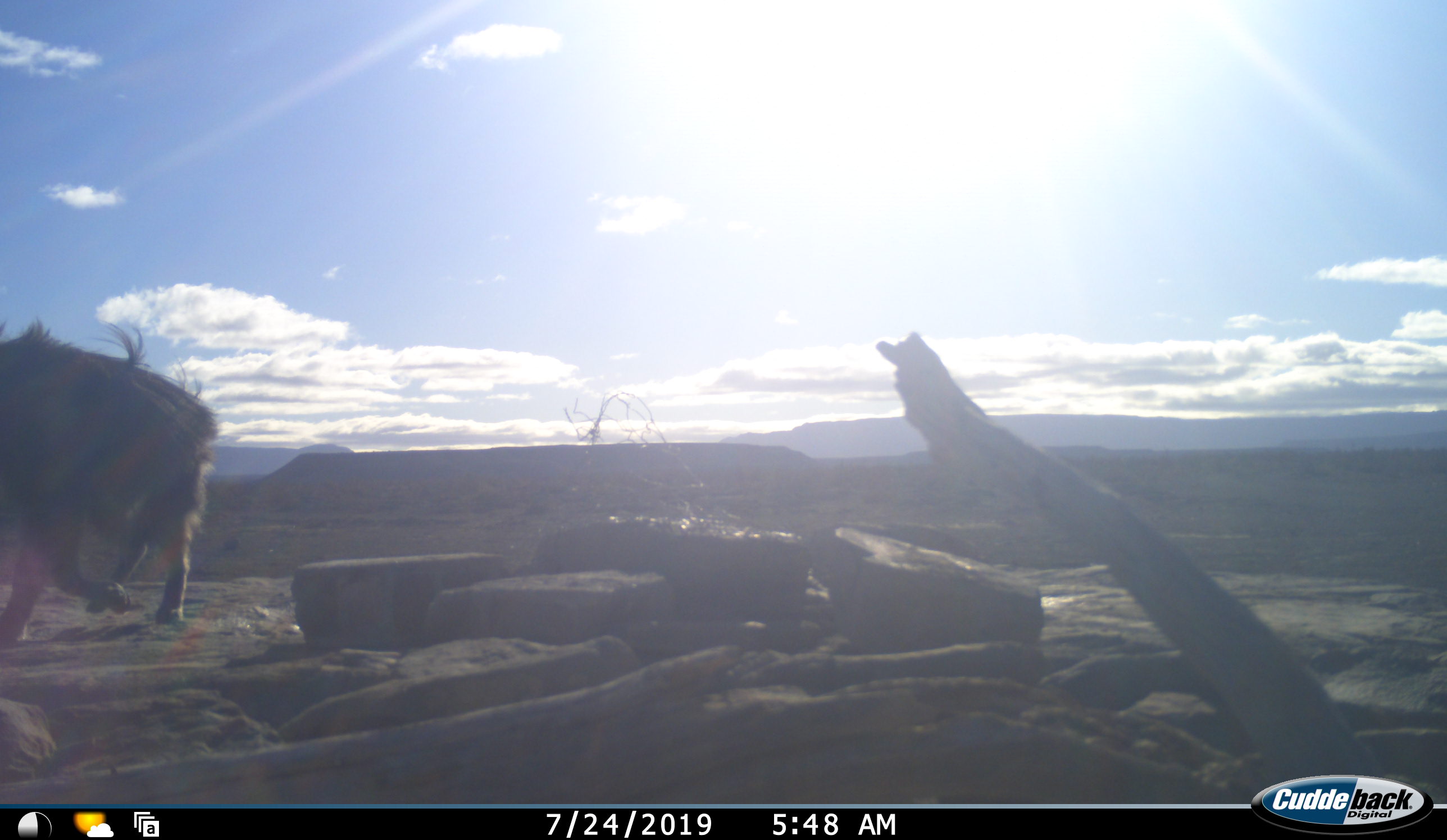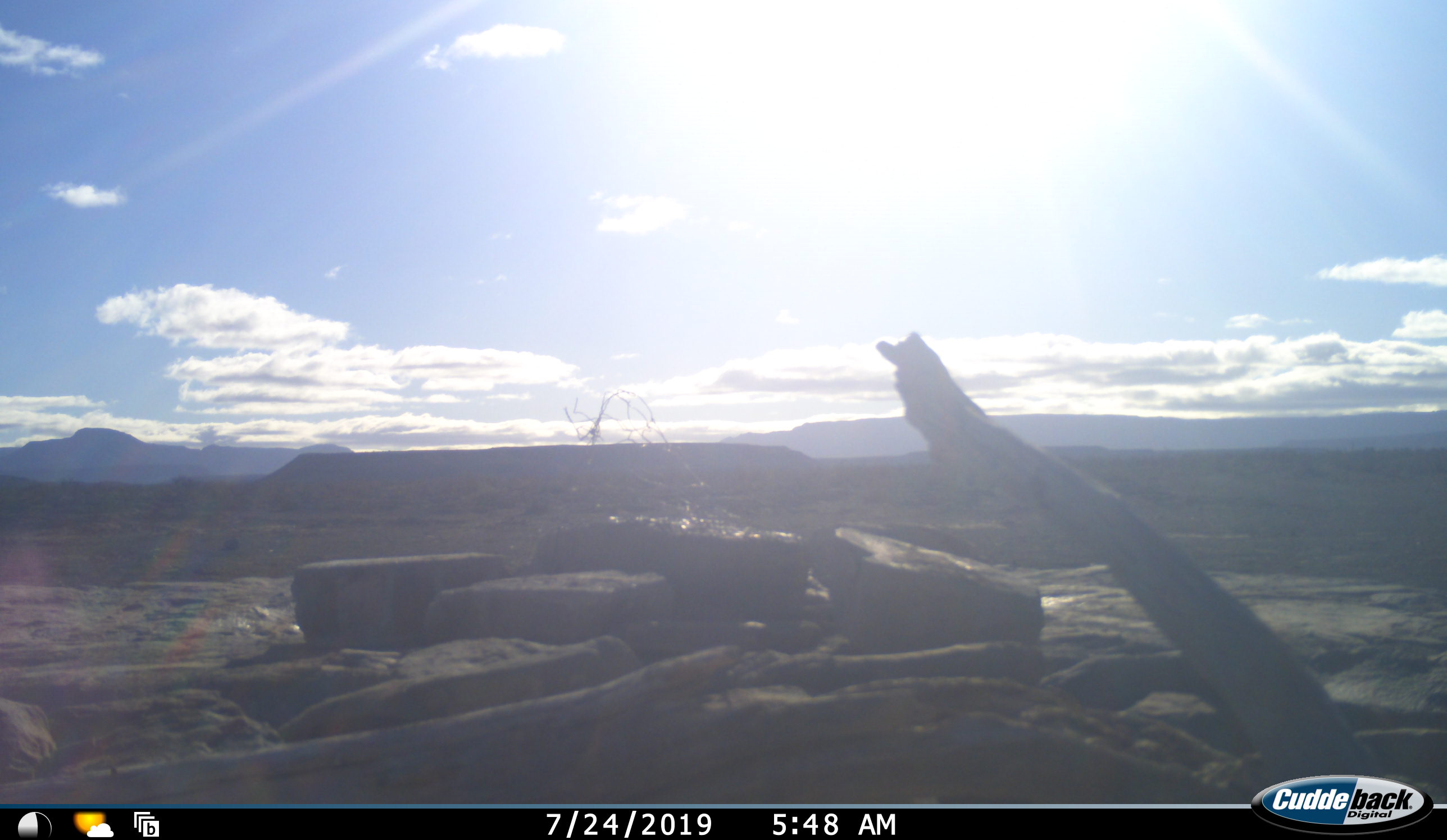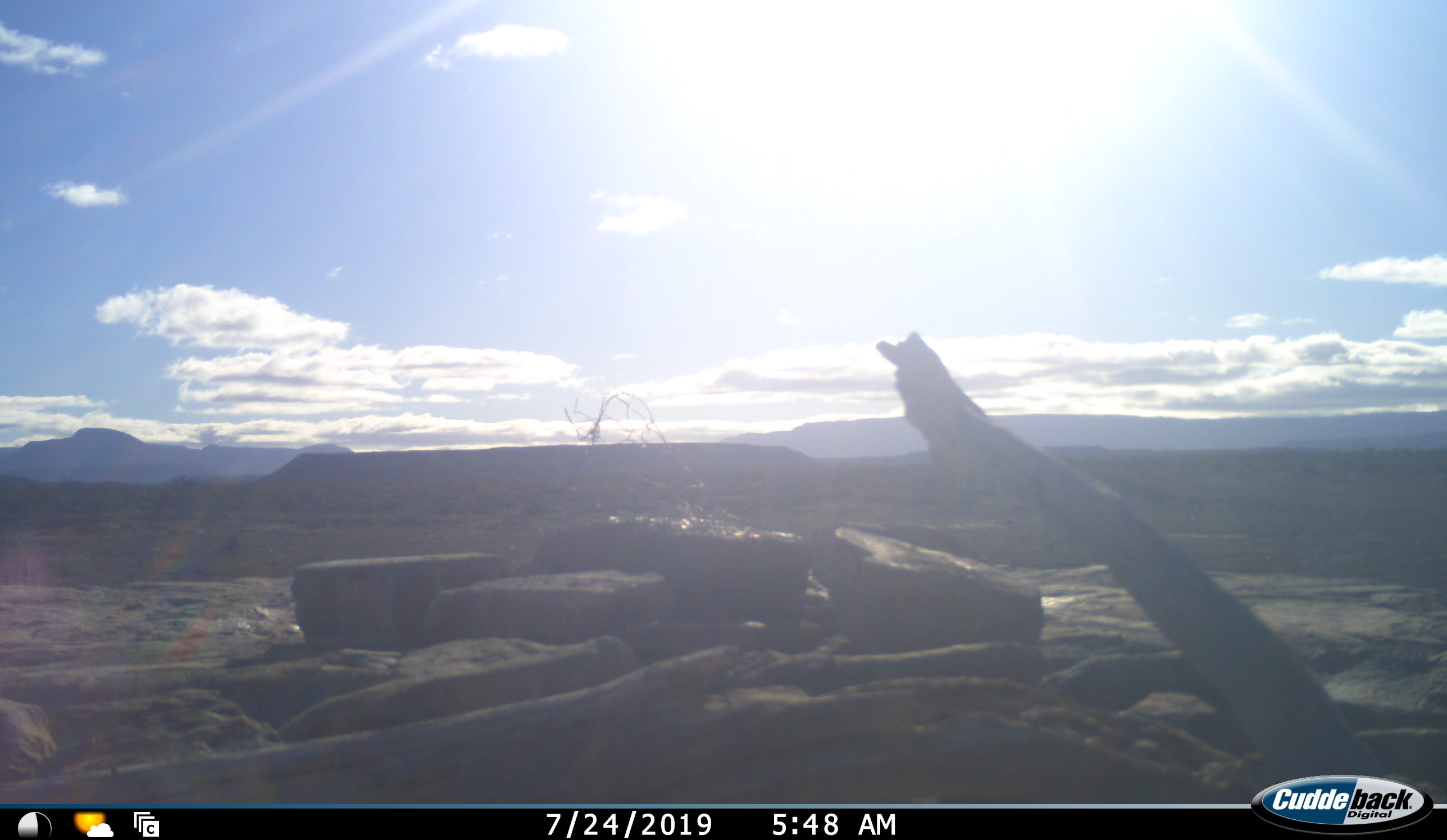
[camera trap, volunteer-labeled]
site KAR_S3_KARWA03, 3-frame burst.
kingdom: Animalia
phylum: Chordata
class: Mammalia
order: Carnivora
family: Hyaenidae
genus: Parahyaena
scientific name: Parahyaena brunnea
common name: brown hyena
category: hyenabrown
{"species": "hyenabrown (brown hyena) (Parahyaena brunnea)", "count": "1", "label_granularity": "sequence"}